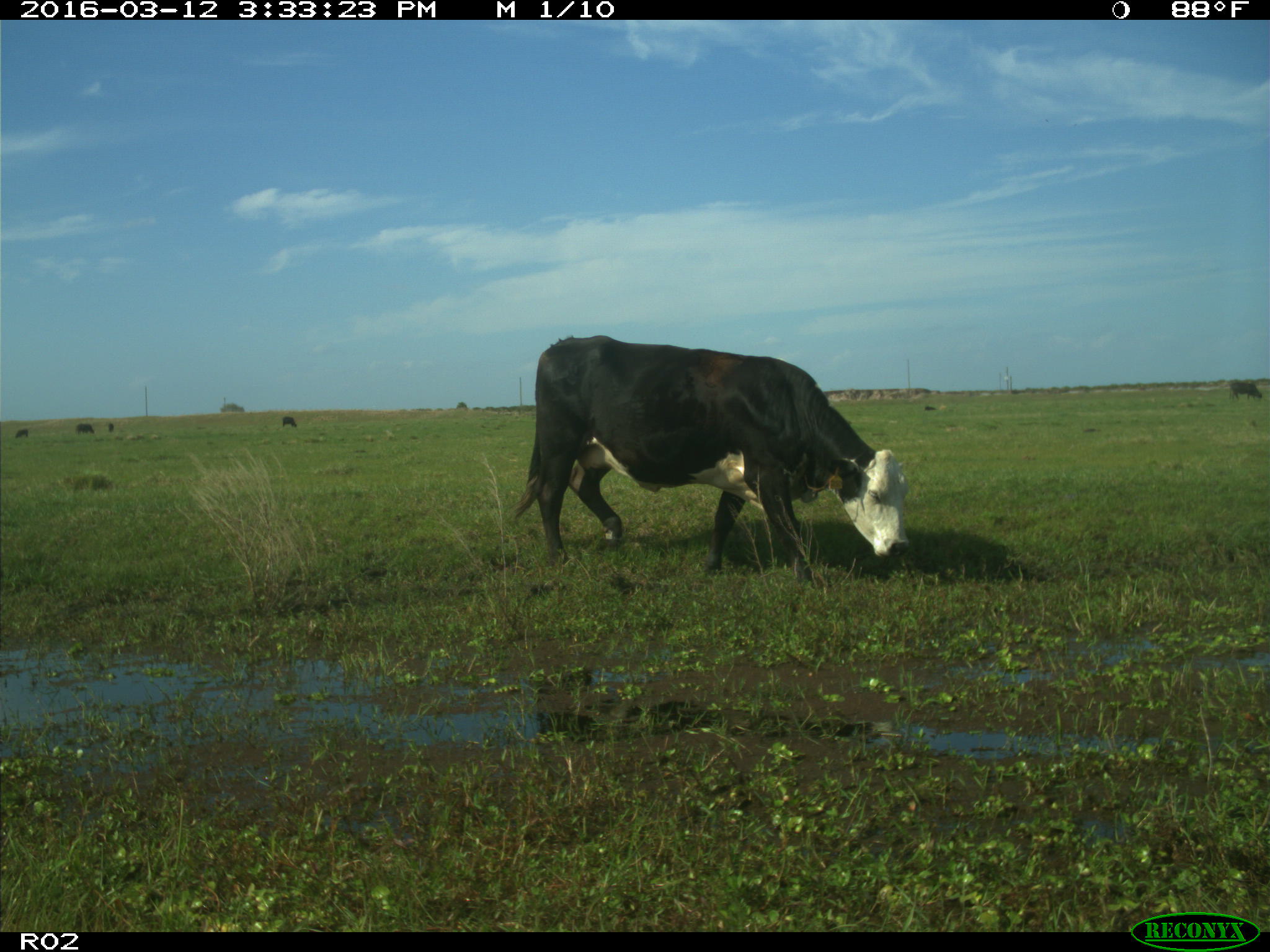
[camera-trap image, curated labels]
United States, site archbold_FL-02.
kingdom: Animalia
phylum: Chordata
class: Mammalia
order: Artiodactyla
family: Bovidae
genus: Bos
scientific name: Bos taurus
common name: domestic cow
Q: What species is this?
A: Bos taurus (domestic cow).